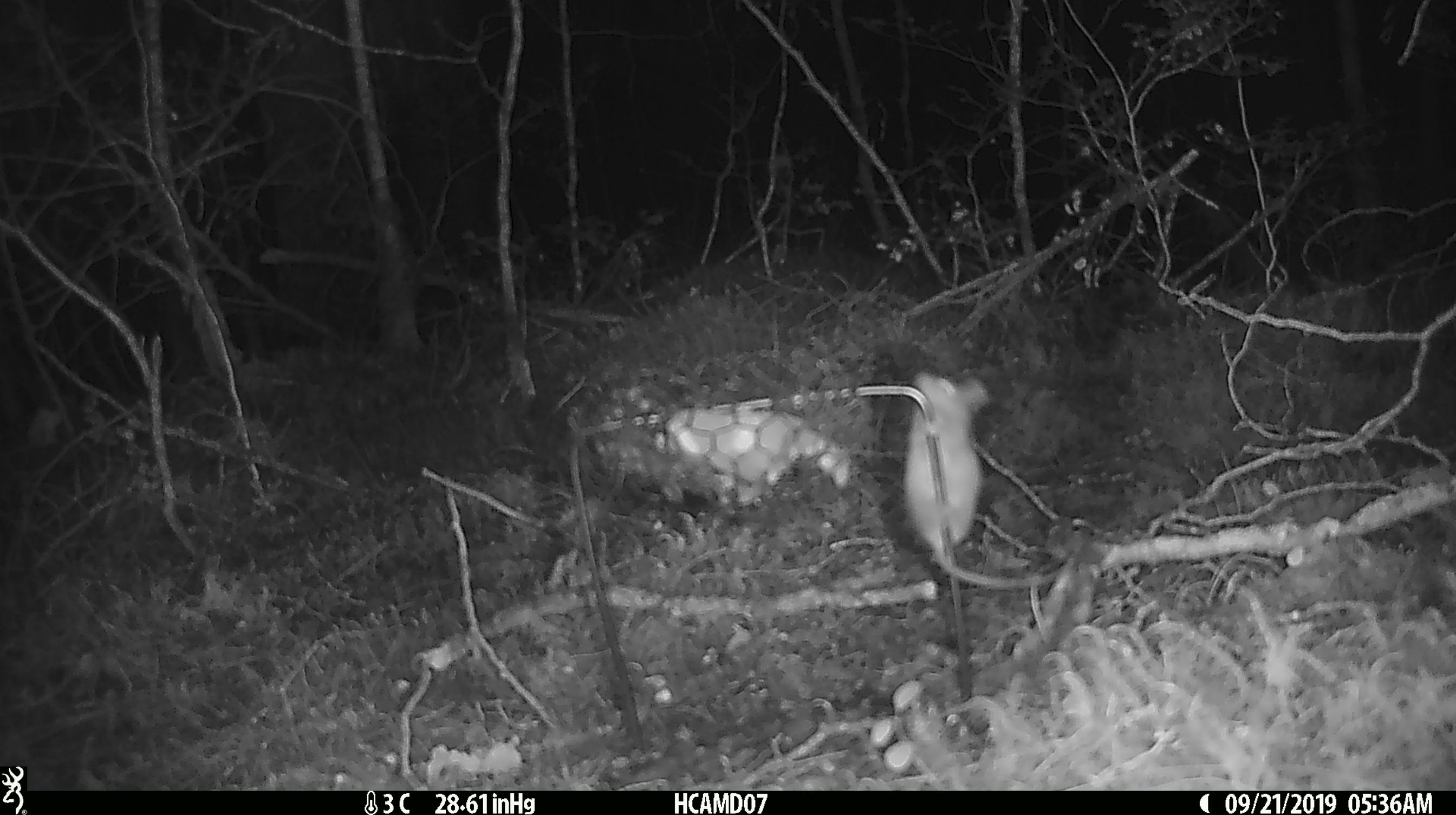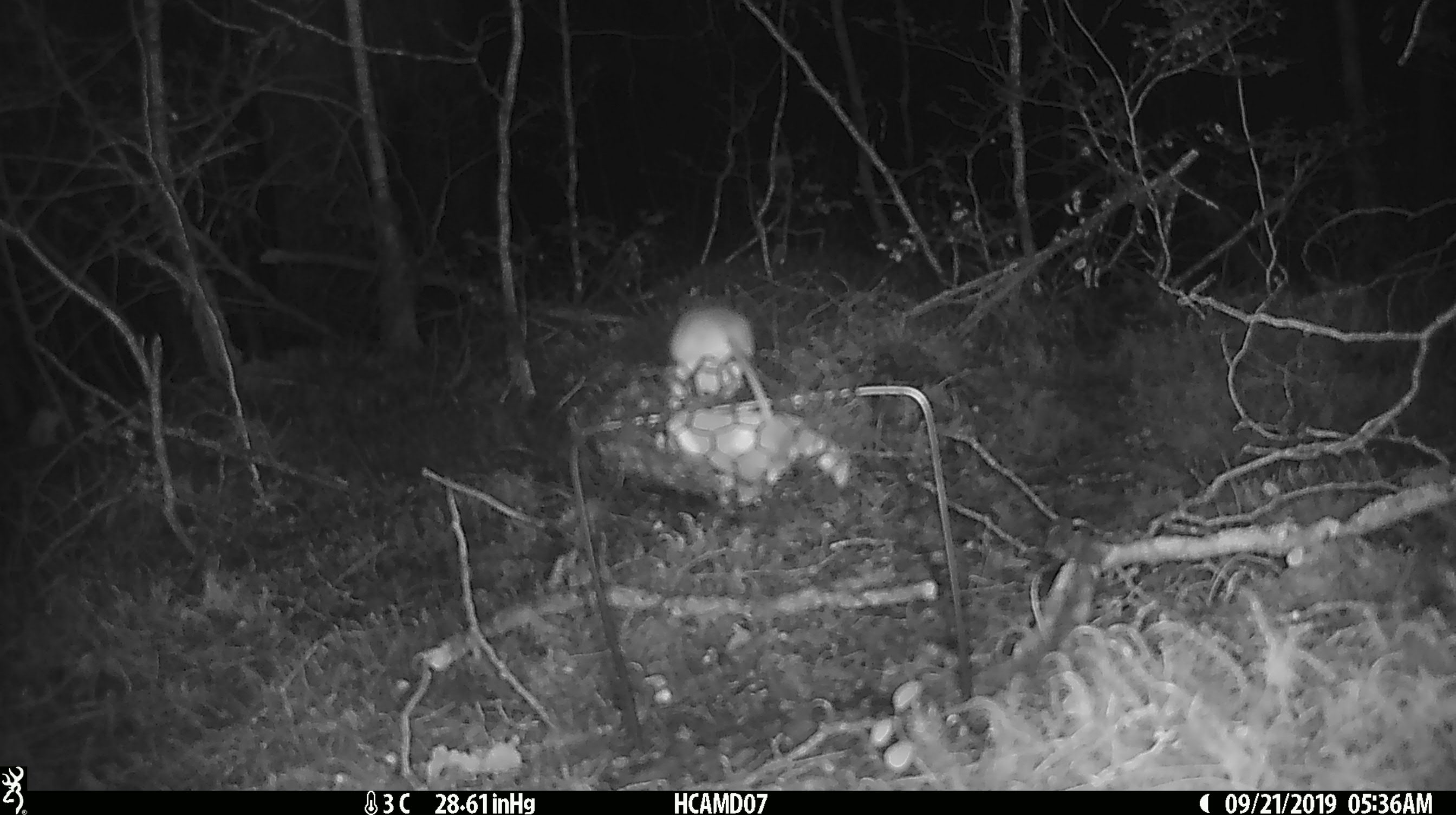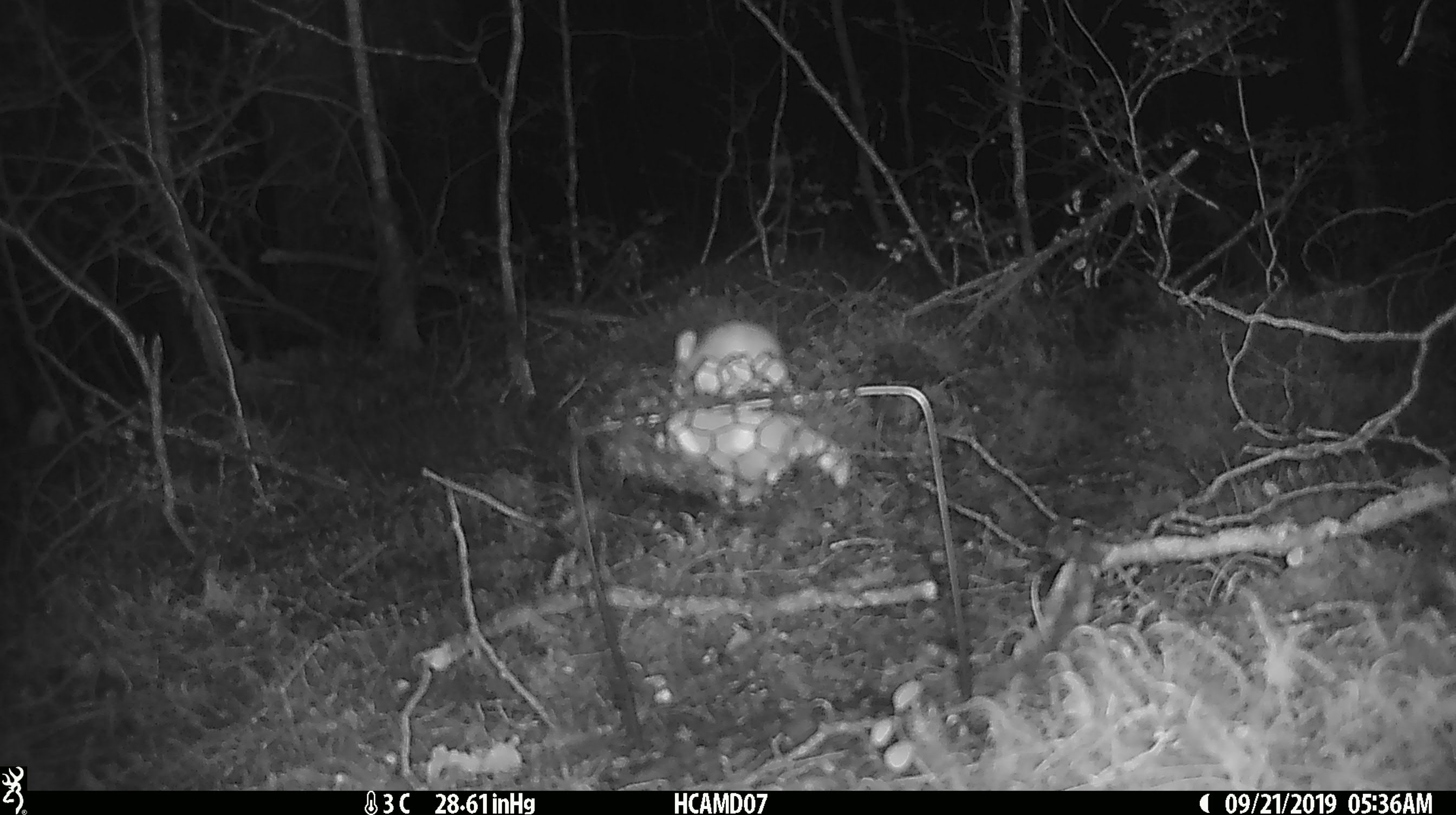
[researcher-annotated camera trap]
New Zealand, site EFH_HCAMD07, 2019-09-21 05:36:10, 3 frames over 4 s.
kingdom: Animalia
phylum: Chordata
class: Mammalia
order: Rodentia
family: Muridae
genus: Mus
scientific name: Mus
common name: mouse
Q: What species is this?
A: Mouse (Mus).